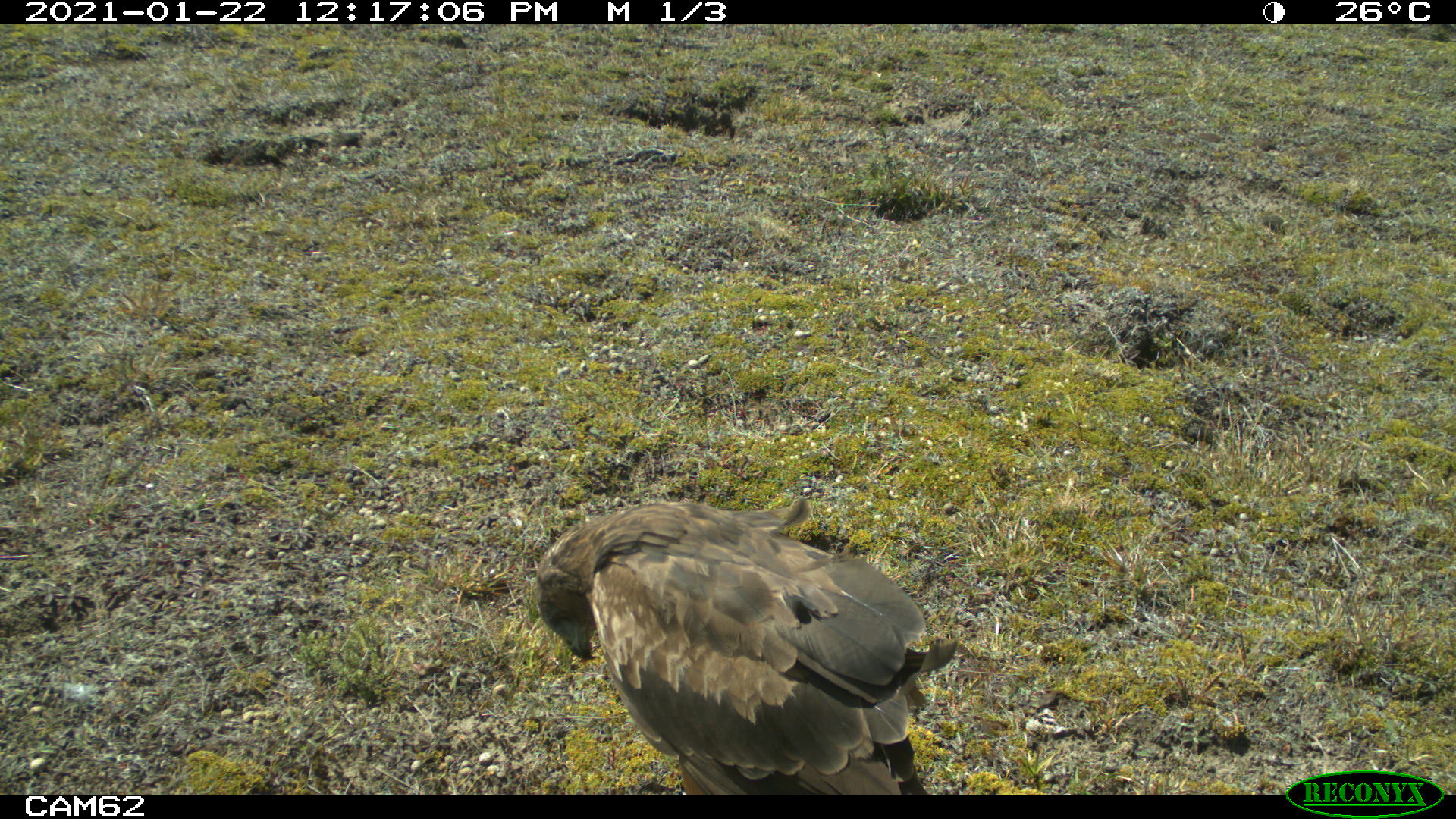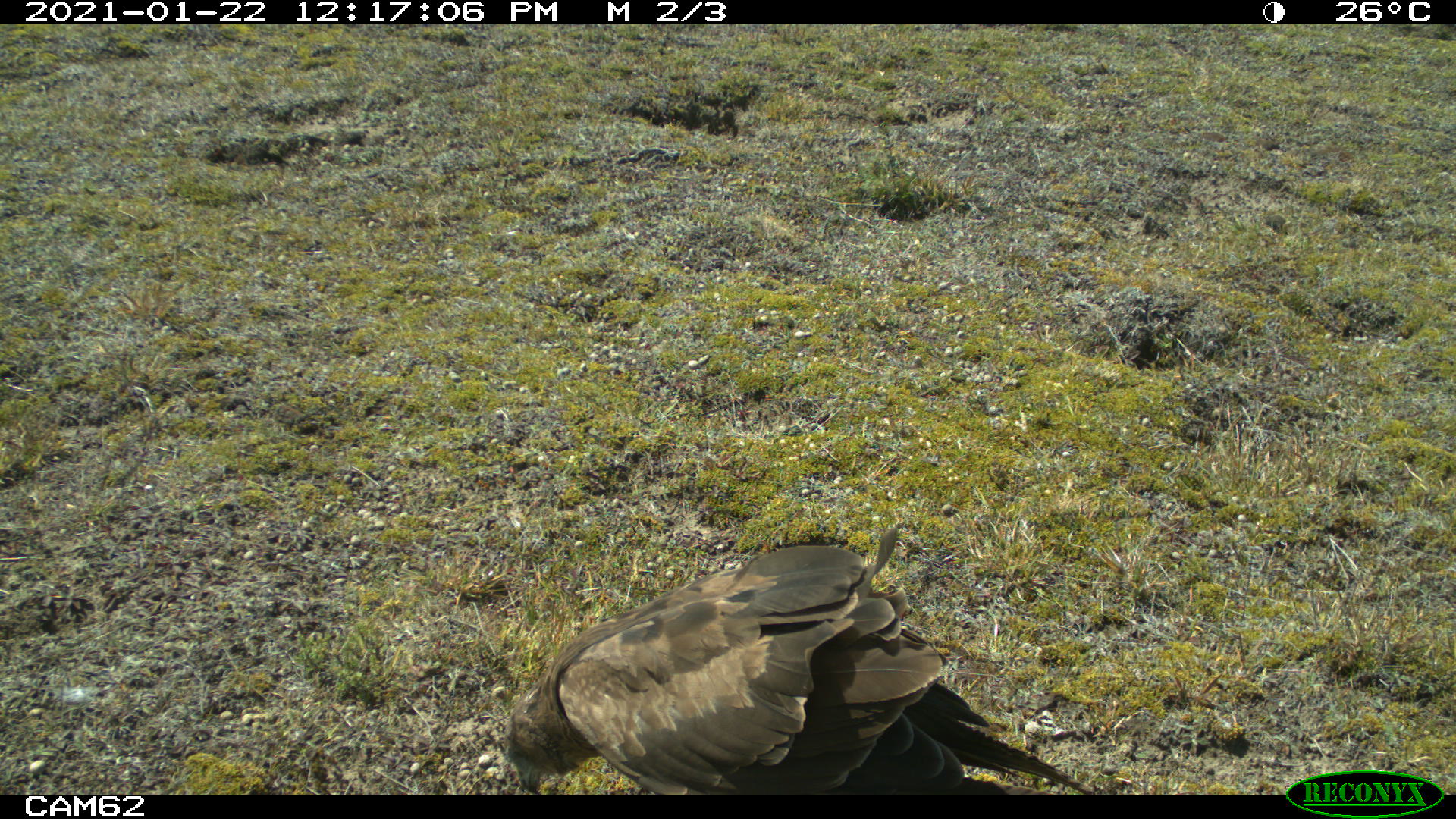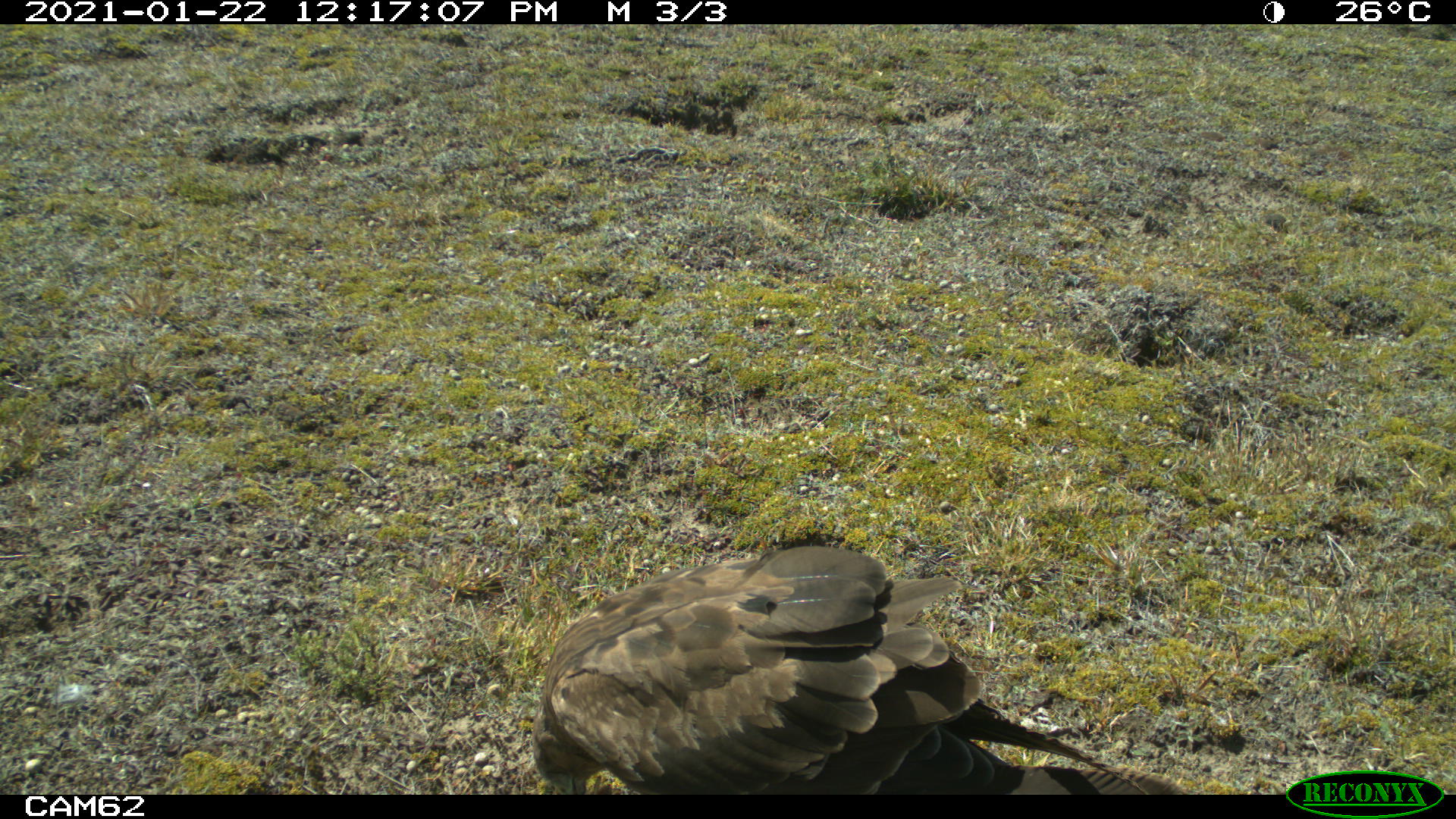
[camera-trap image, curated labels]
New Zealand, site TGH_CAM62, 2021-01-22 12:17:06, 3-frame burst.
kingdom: Animalia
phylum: Chordata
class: Aves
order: Accipitriformes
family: Accipitridae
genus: Circus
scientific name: Circus approximans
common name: swamp harrier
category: harrier